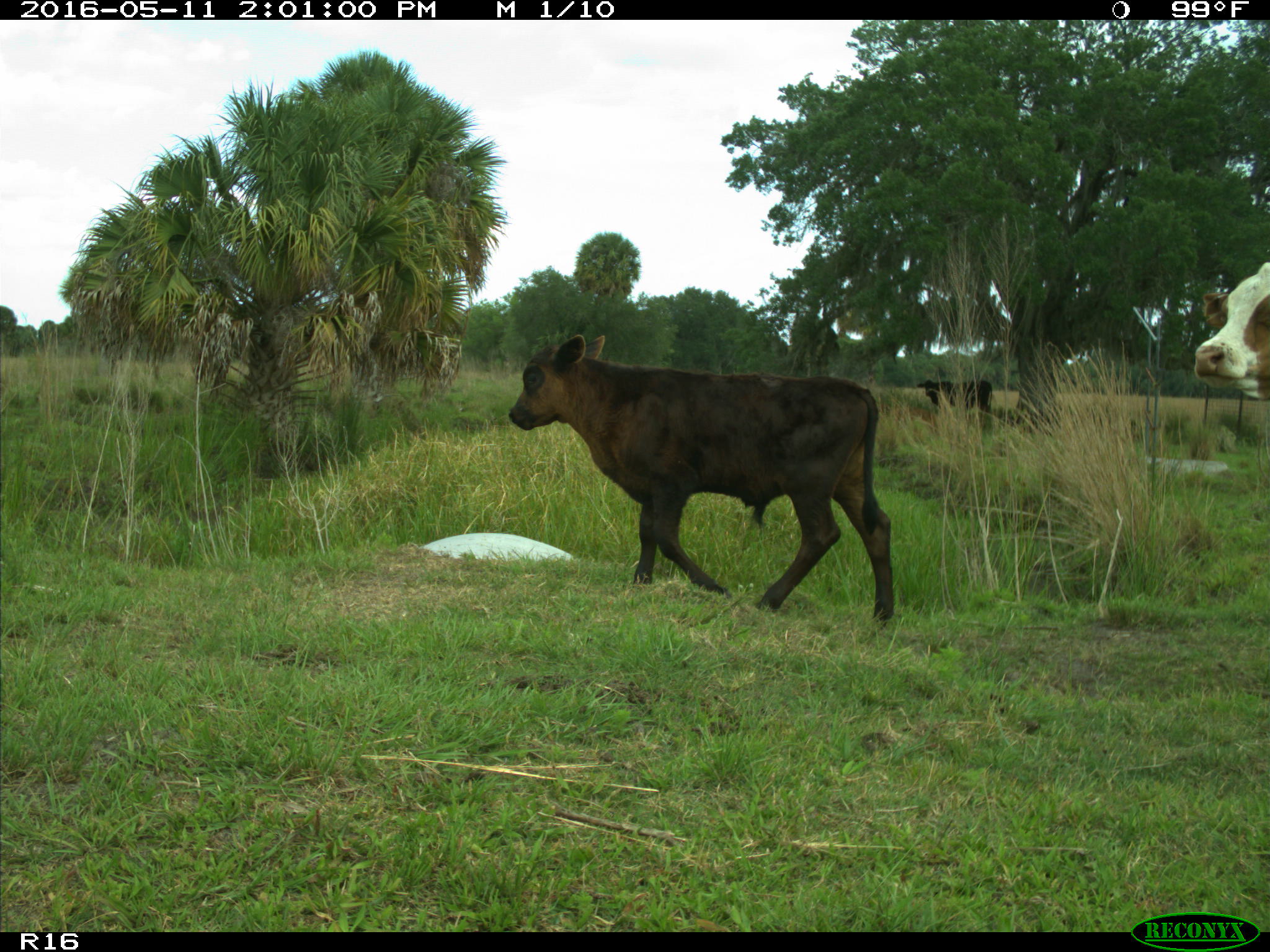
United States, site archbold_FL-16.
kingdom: Animalia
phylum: Chordata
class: Mammalia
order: Artiodactyla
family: Bovidae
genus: Bos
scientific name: Bos taurus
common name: domestic cow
Bos taurus (domestic cow).